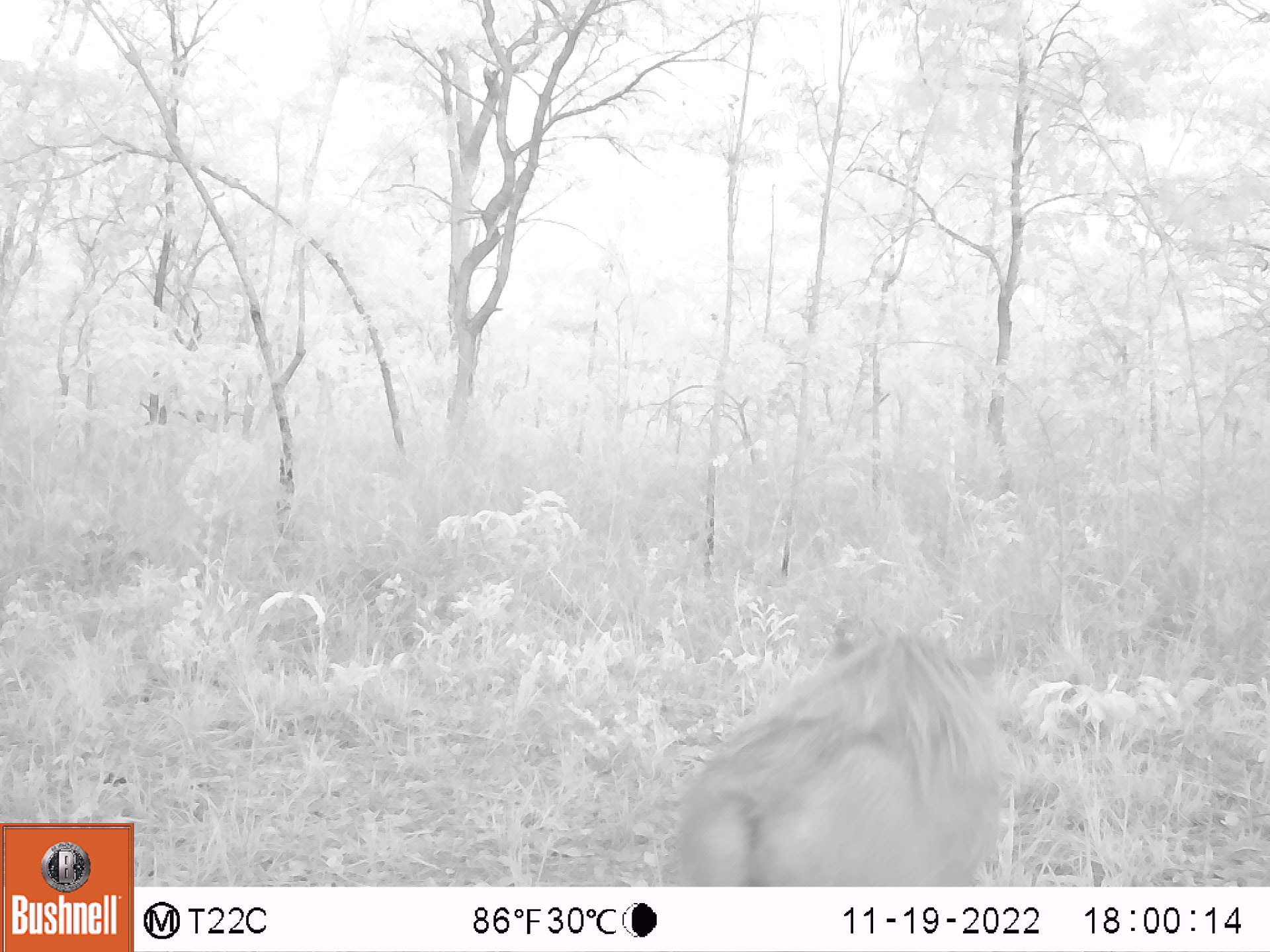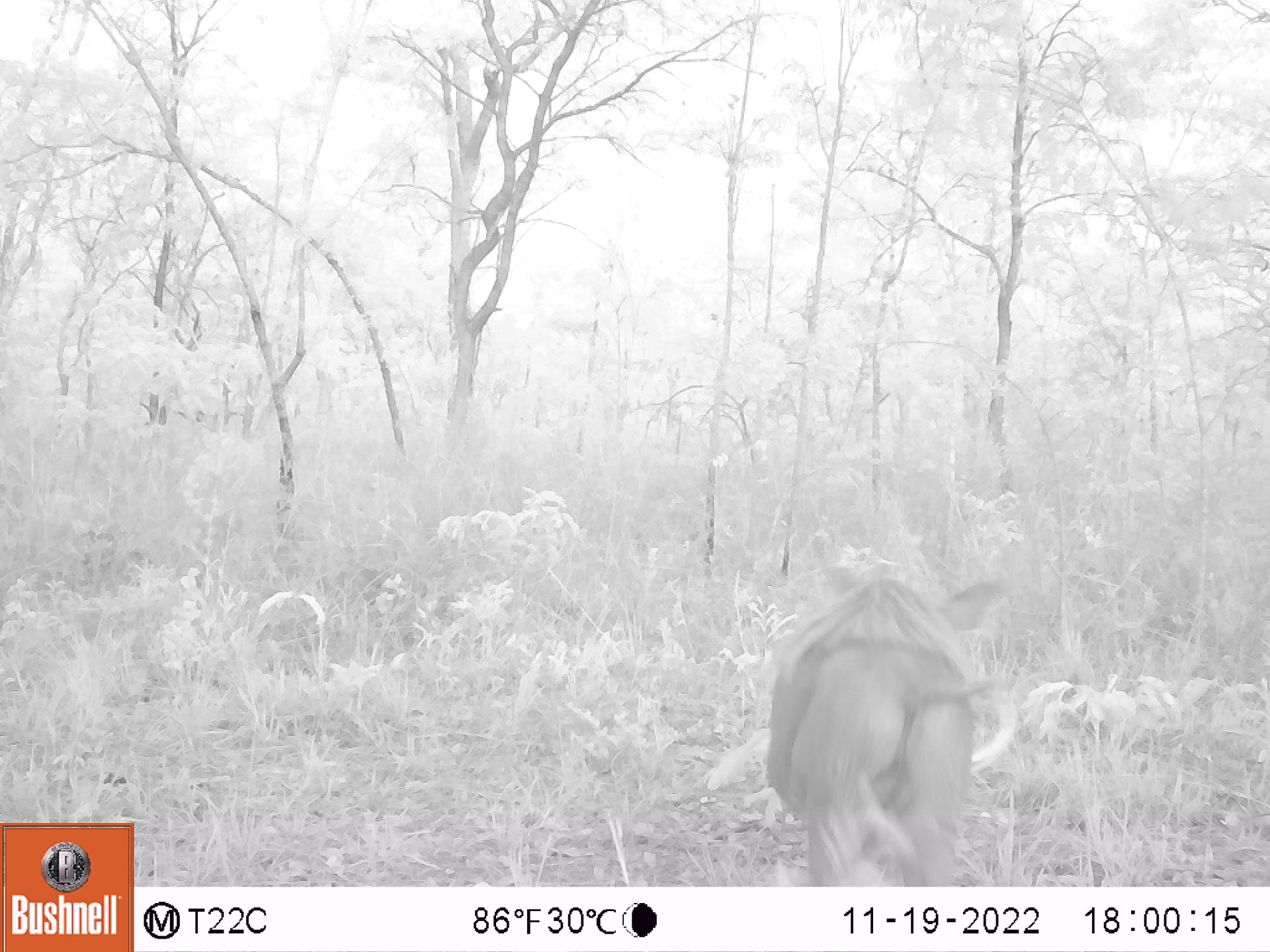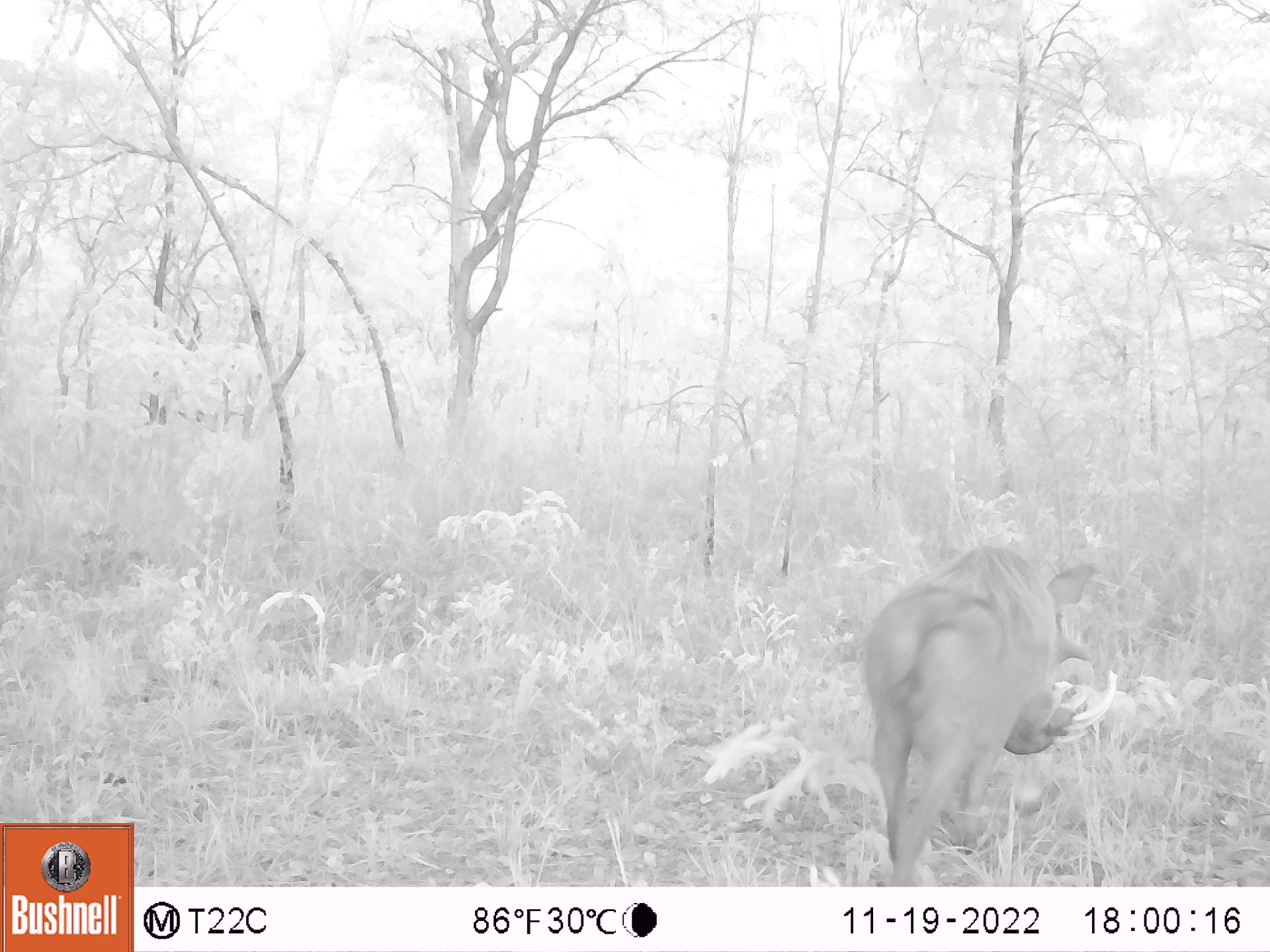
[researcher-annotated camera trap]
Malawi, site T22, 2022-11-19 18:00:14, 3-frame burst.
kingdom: Animalia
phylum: Chordata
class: Mammalia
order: Artiodactyla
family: Suidae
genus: Phacochoerus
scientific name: Phacochoerus africanus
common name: common warthog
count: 1